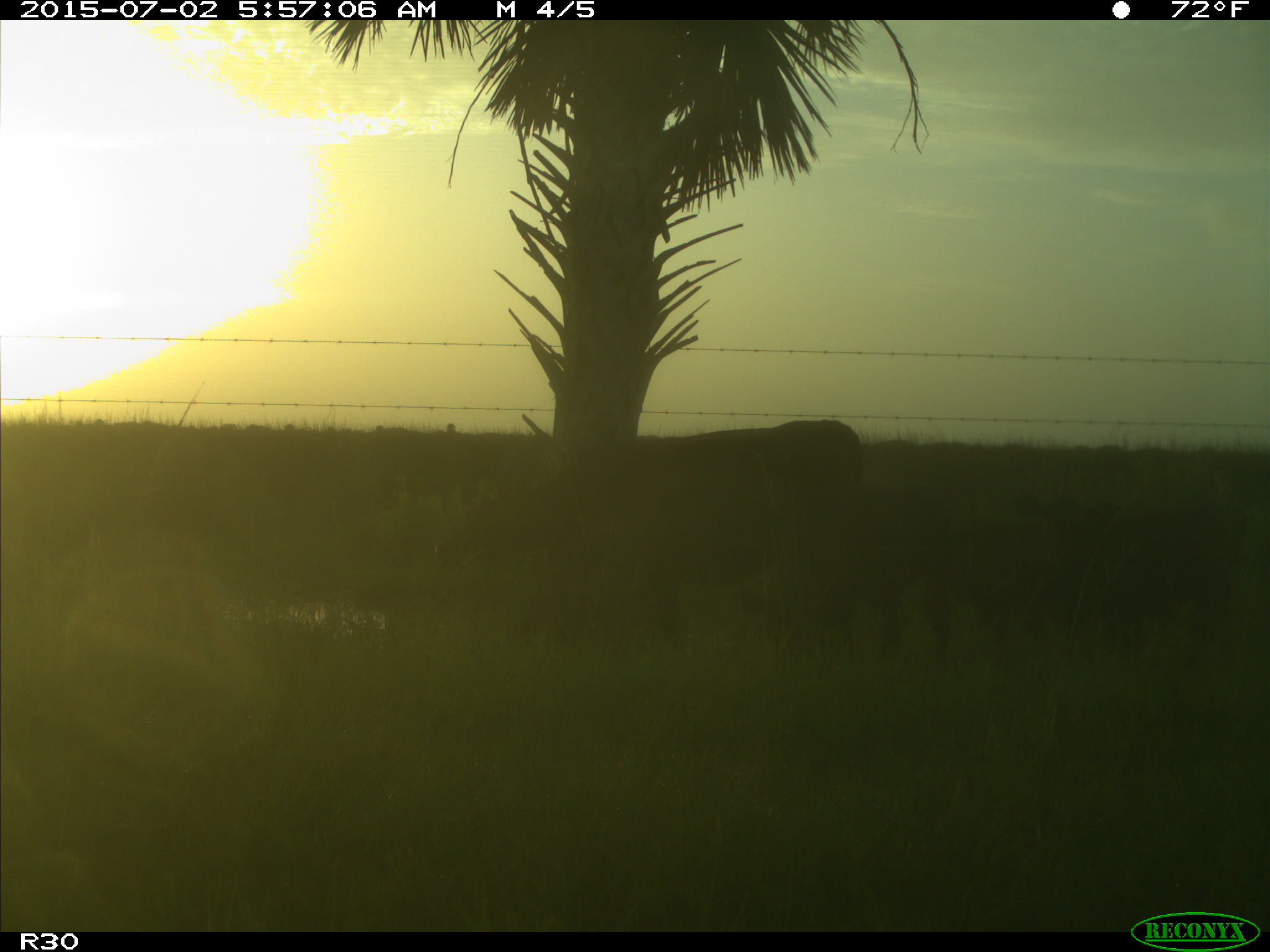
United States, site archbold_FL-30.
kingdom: Animalia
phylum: Chordata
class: Mammalia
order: Artiodactyla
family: Bovidae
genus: Bos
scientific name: Bos taurus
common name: domestic cow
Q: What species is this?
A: Bos taurus (domestic cow).